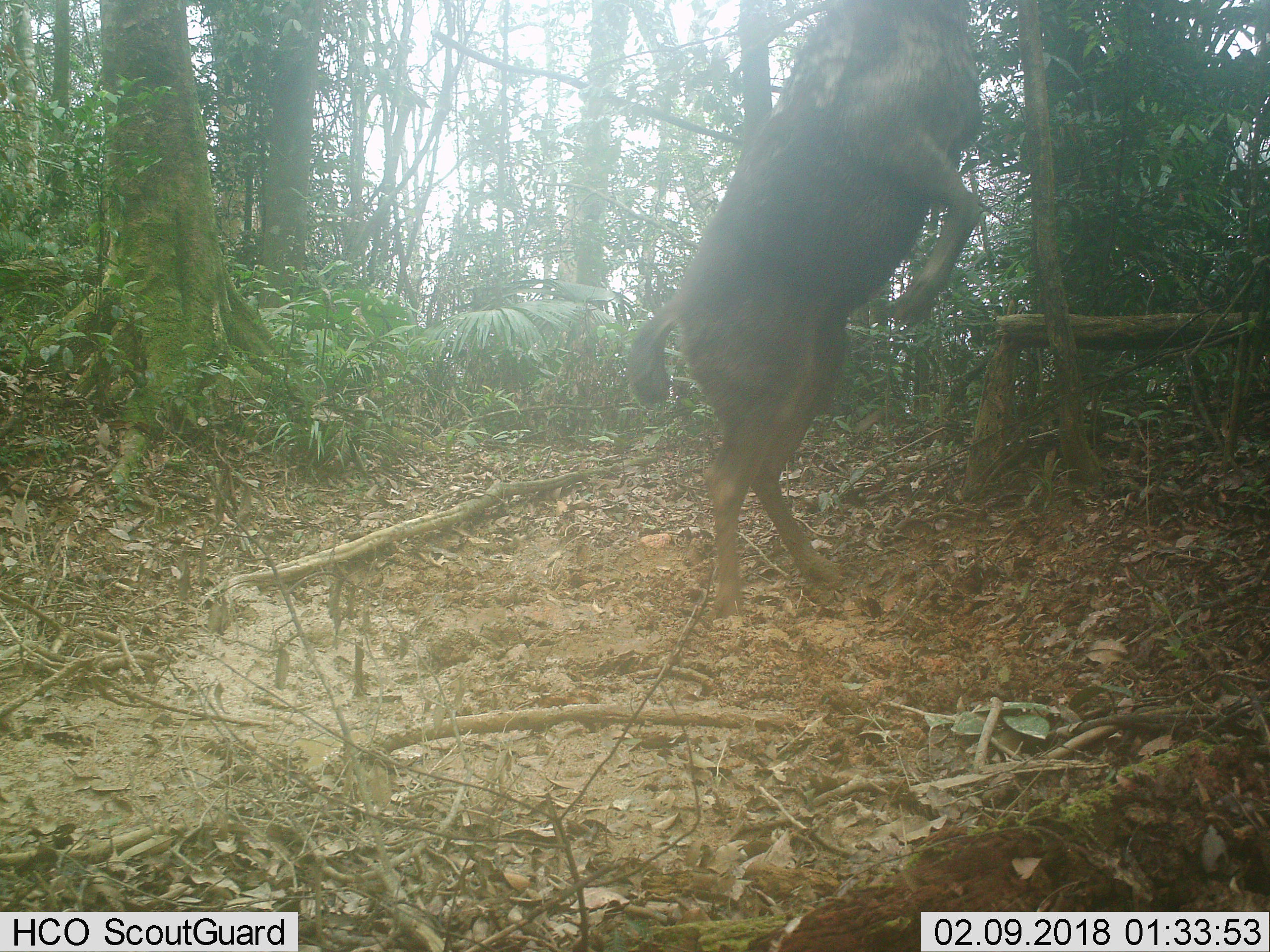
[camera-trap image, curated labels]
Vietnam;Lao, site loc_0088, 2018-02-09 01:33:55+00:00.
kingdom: Animalia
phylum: Chordata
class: Mammalia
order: Artiodactyla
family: Cervidae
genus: Rusa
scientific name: Rusa unicolor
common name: sambar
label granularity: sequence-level